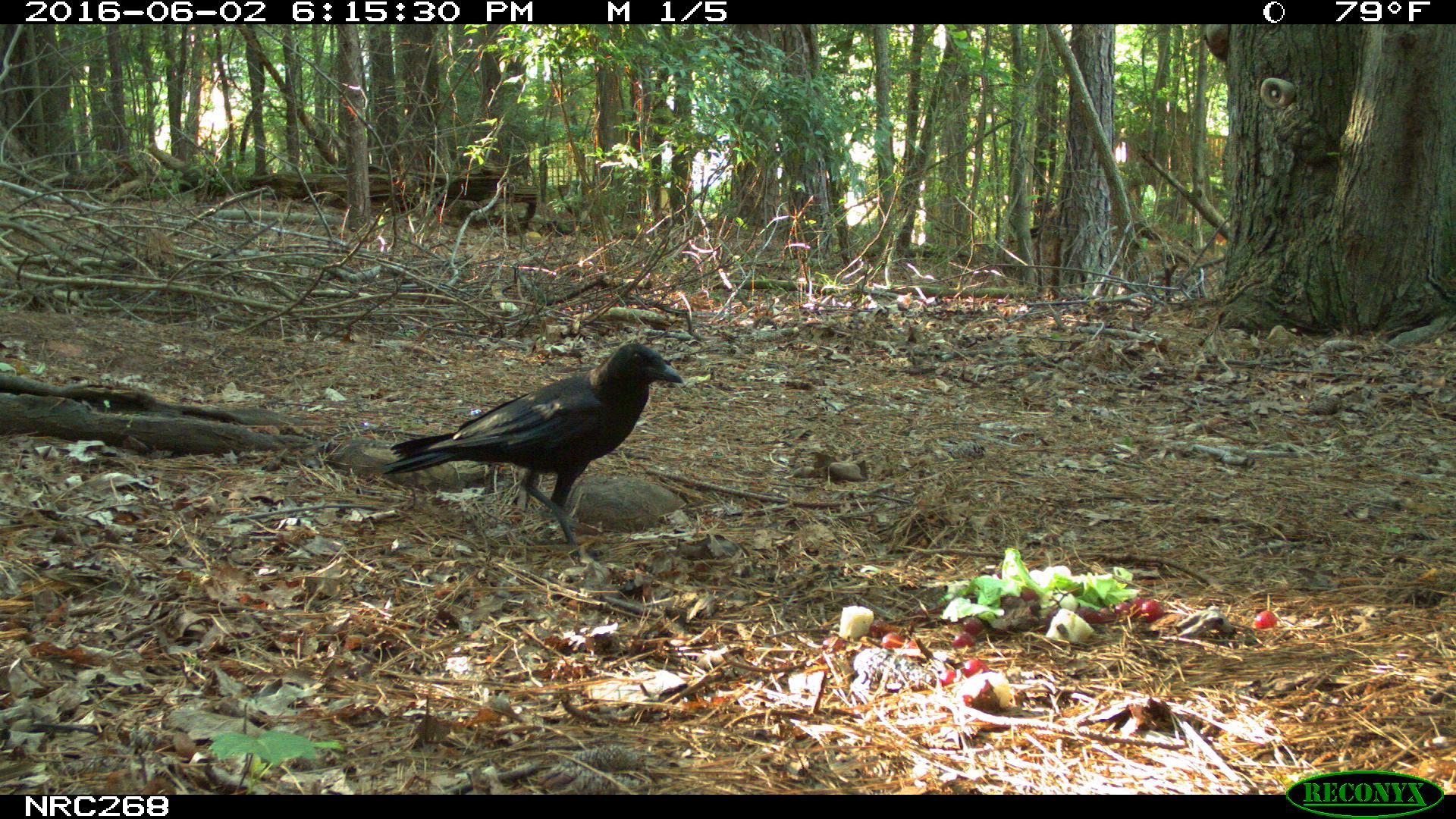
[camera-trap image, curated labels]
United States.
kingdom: Animalia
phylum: Chordata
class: Aves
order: Passeriformes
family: Corvidae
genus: Corvus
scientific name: Corvus brachyrhynchos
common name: american crow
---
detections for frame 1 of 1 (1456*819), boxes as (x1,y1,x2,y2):
American Crow: (385,347,694,550)